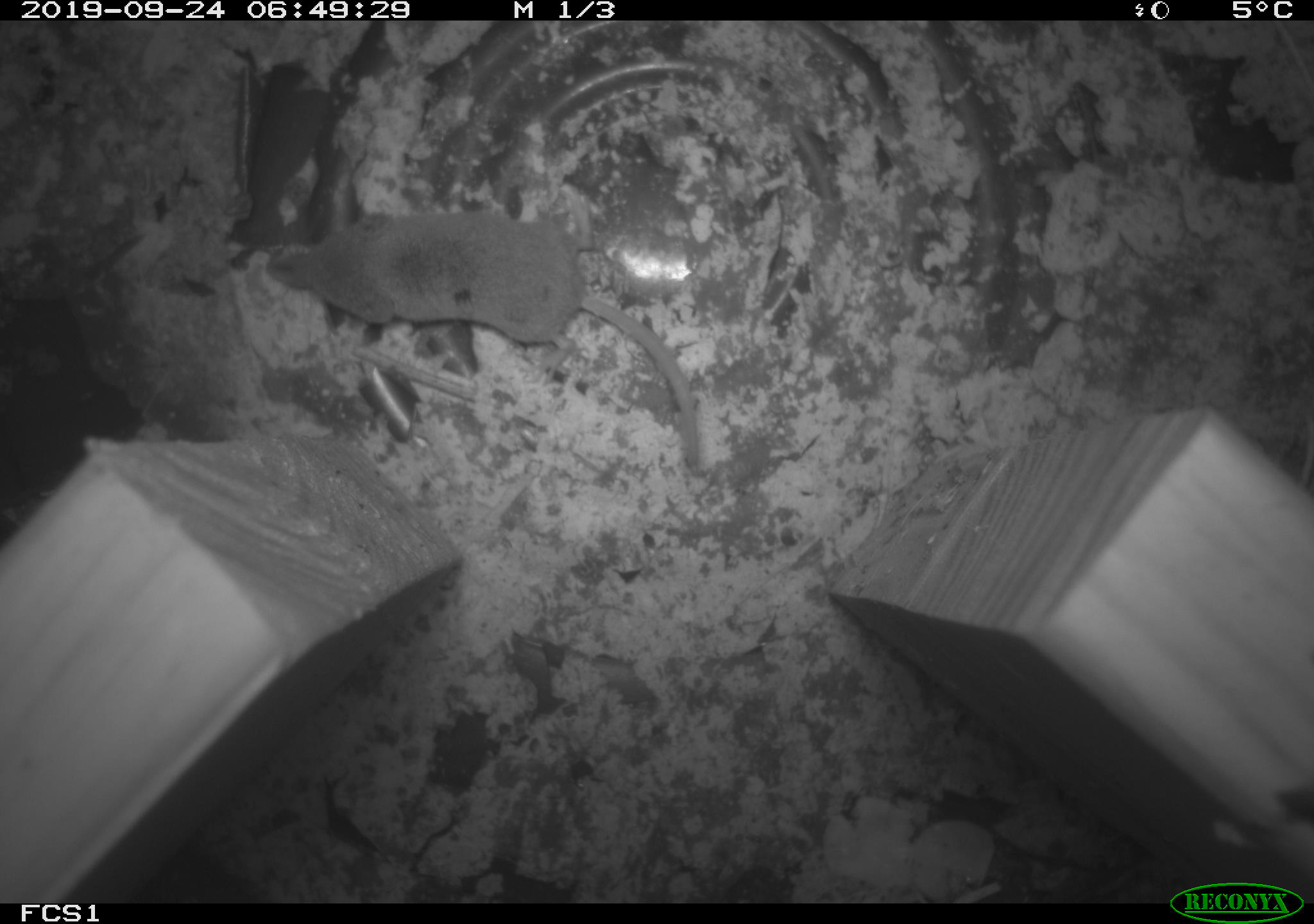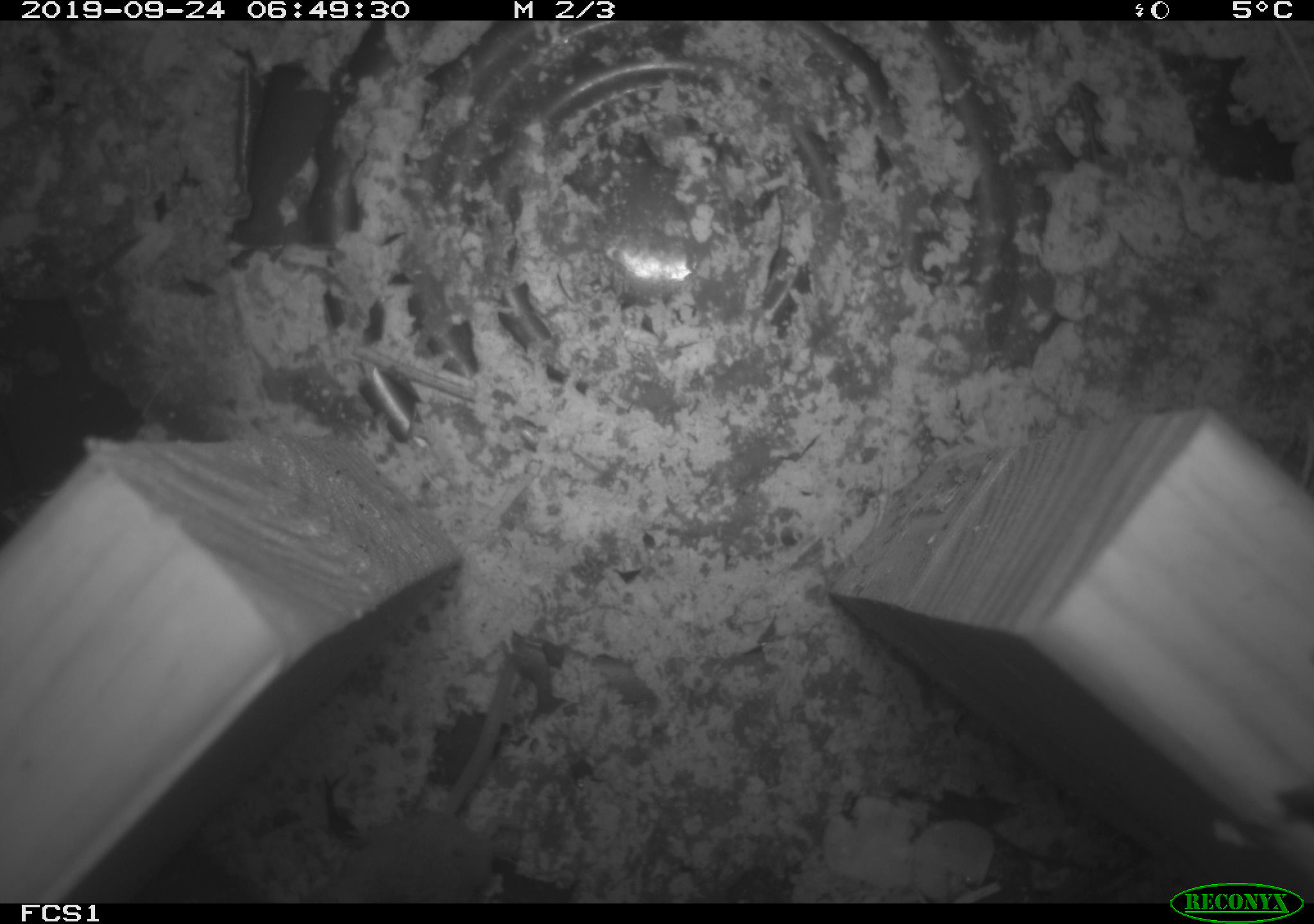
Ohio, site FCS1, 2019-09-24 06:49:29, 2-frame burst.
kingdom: Animalia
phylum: Chordata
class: Mammalia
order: Eulipotyphla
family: Soricidae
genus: Sorex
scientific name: Sorex cinereus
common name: masked shrew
Masked shrew (Sorex cinereus).